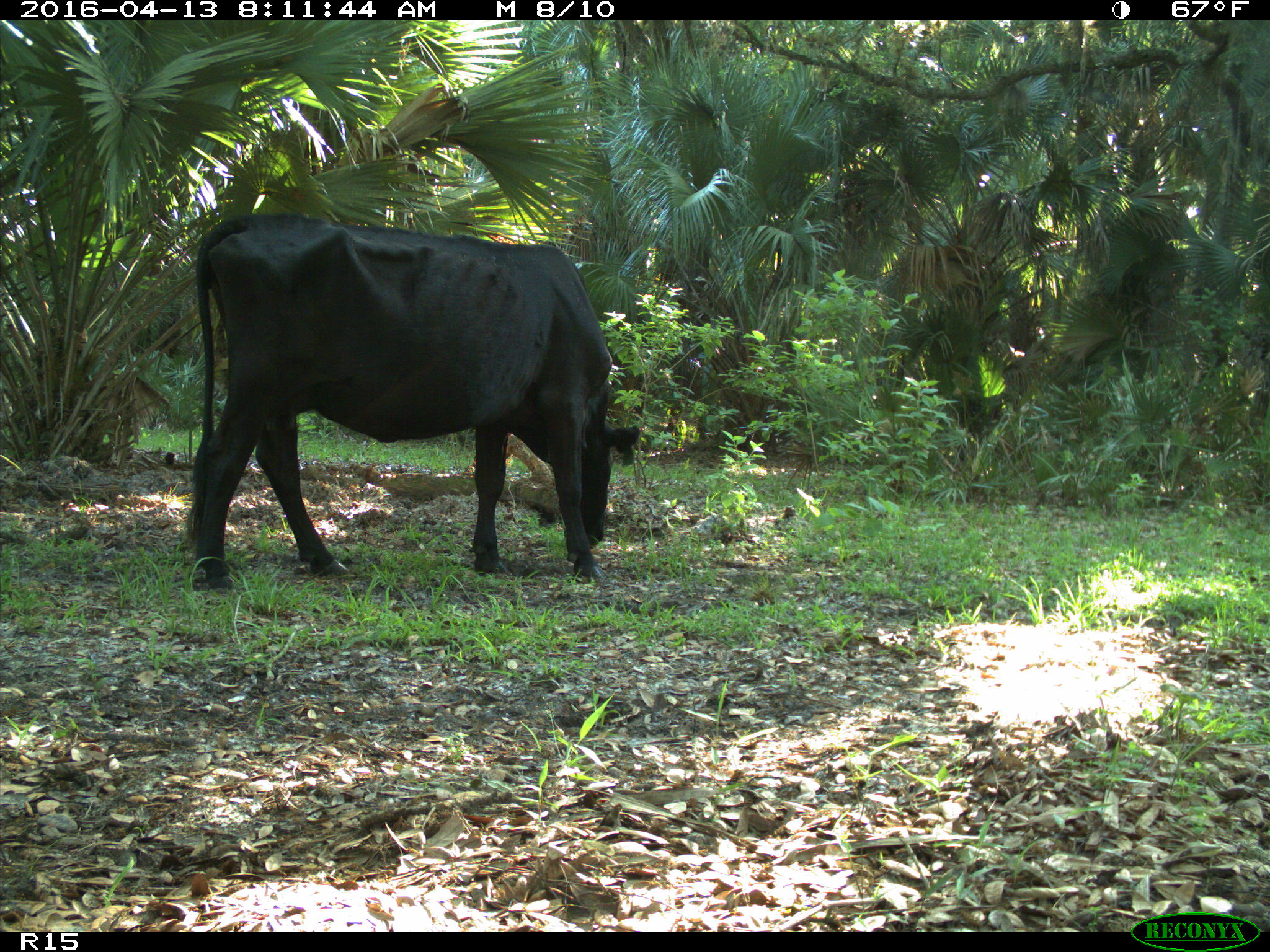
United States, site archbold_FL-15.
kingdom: Animalia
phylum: Chordata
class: Mammalia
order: Artiodactyla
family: Bovidae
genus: Bos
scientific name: Bos taurus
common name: domestic cow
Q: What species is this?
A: Bos taurus (domestic cow).